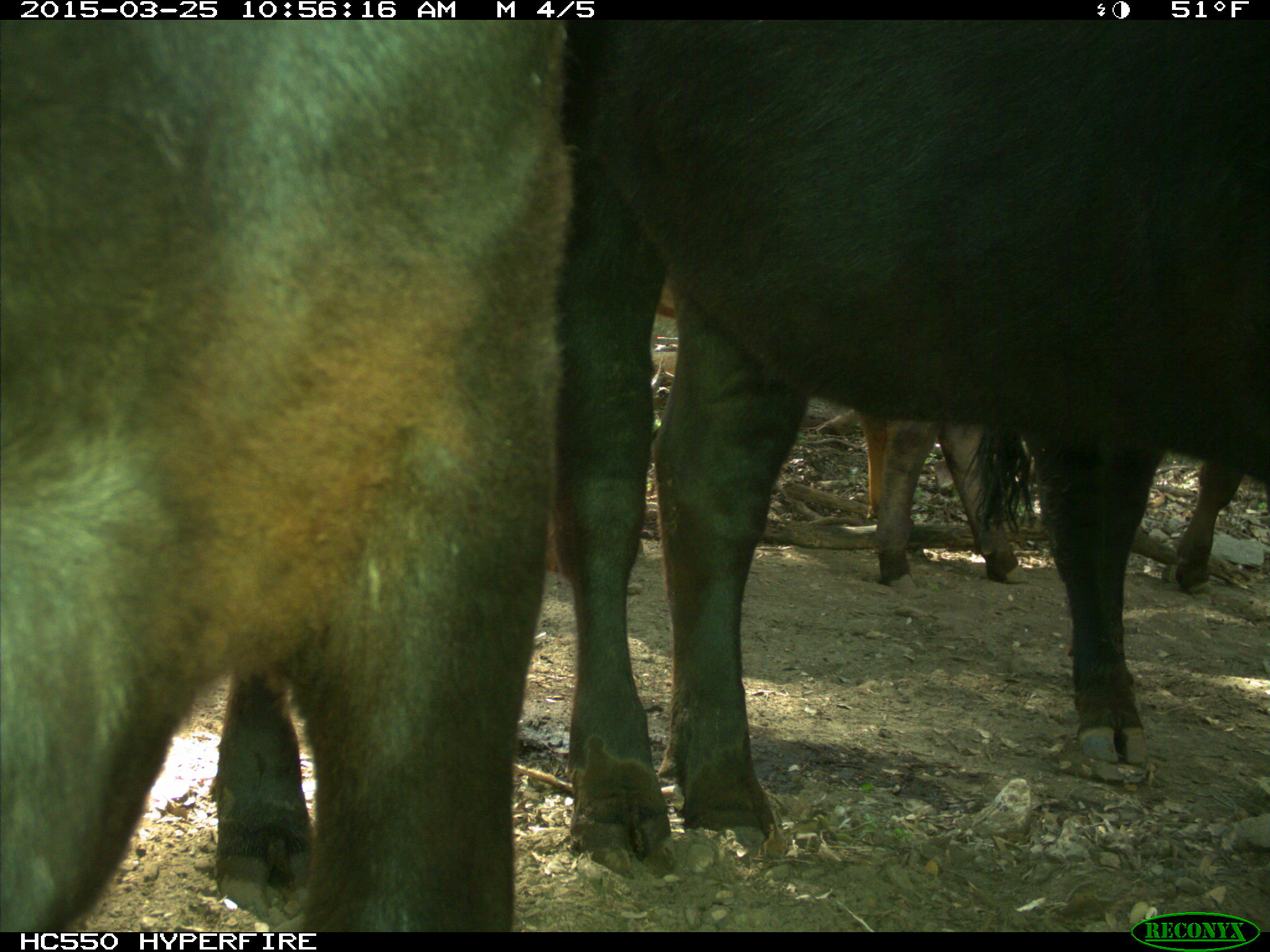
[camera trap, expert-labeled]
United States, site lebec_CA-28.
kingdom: Animalia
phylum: Chordata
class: Mammalia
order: Artiodactyla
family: Bovidae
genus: Bos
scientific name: Bos taurus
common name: domestic cow